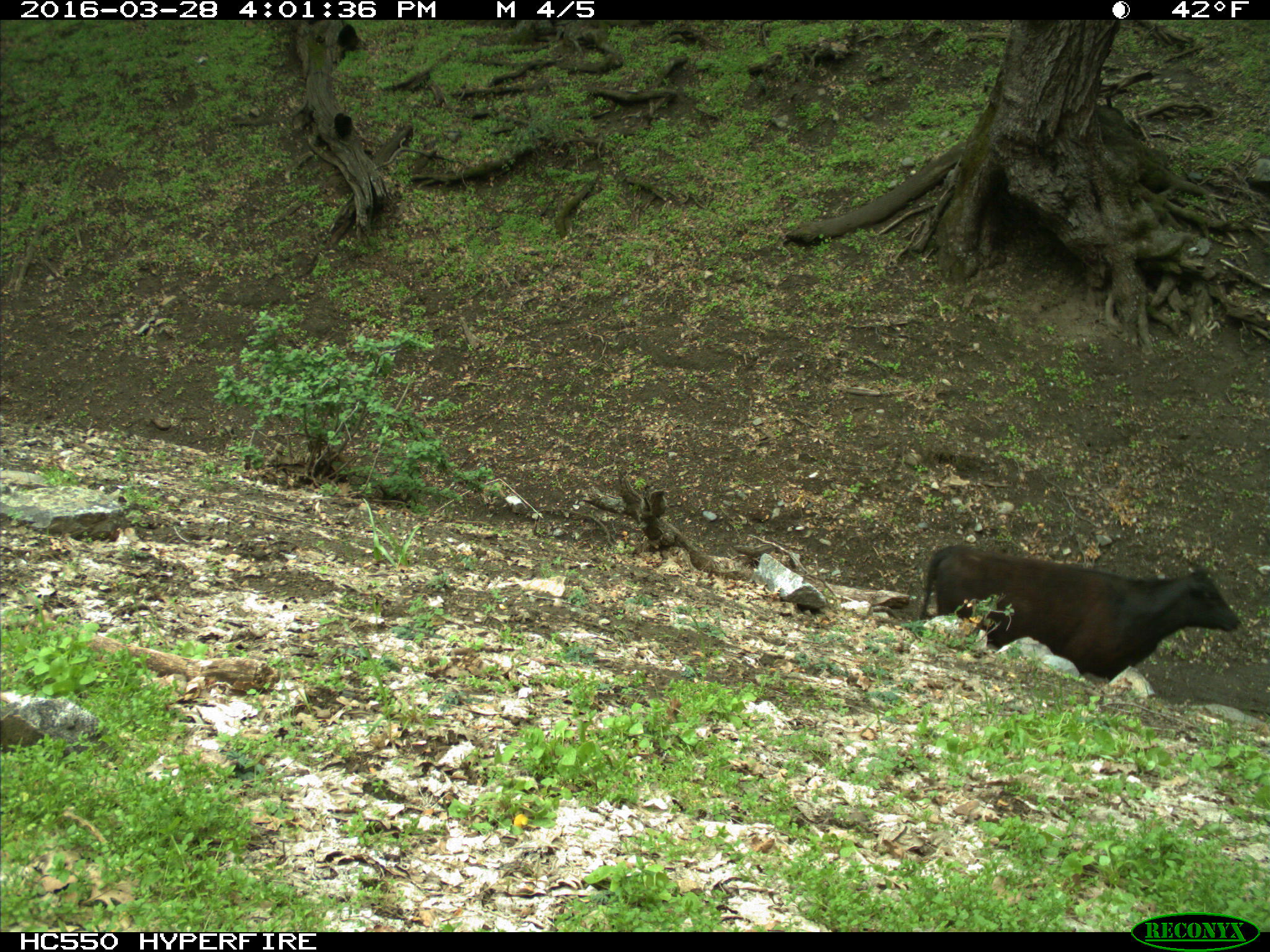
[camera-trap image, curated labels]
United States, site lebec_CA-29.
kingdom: Animalia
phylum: Chordata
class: Mammalia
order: Artiodactyla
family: Bovidae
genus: Bos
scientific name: Bos taurus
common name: domestic cow